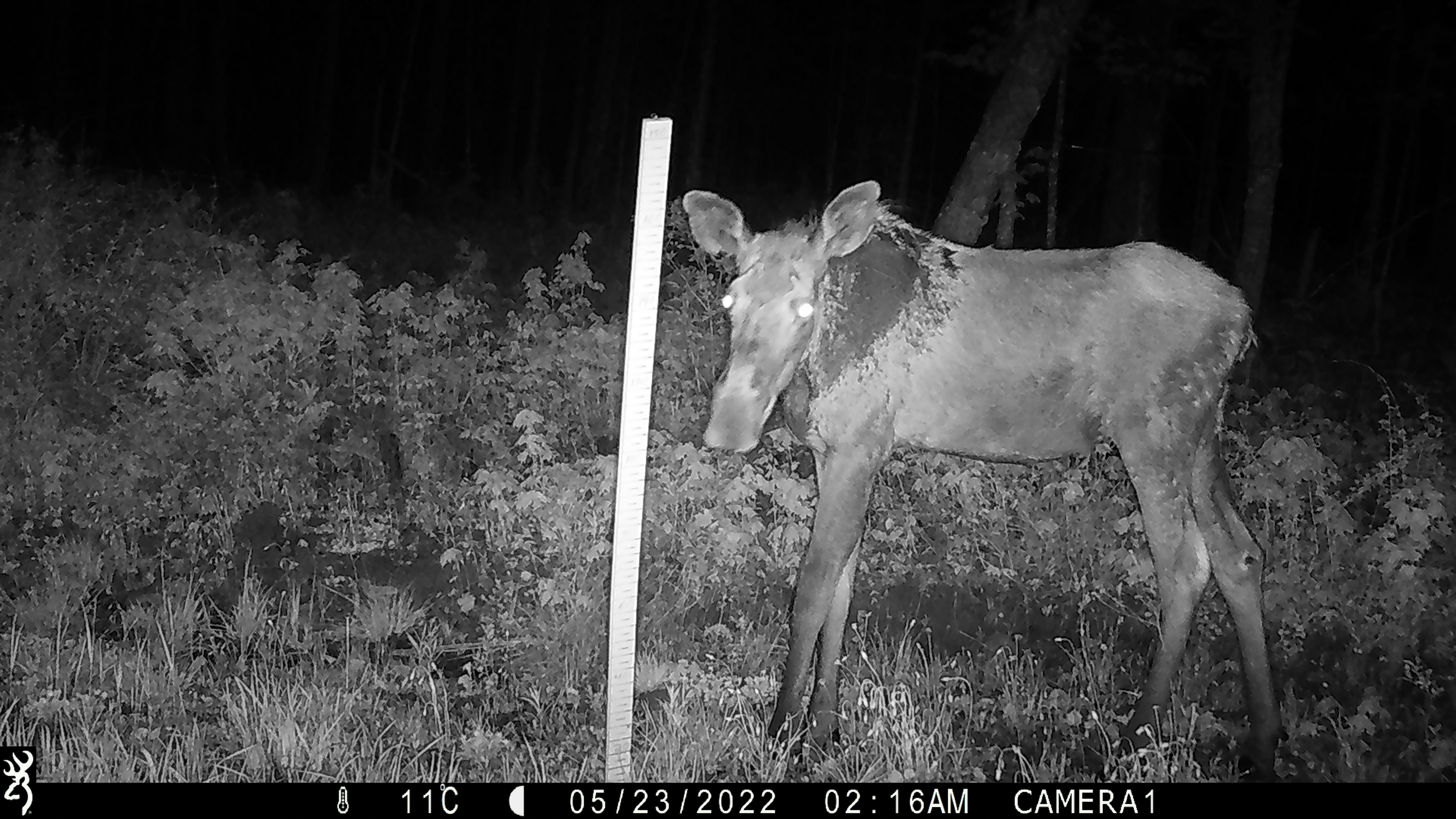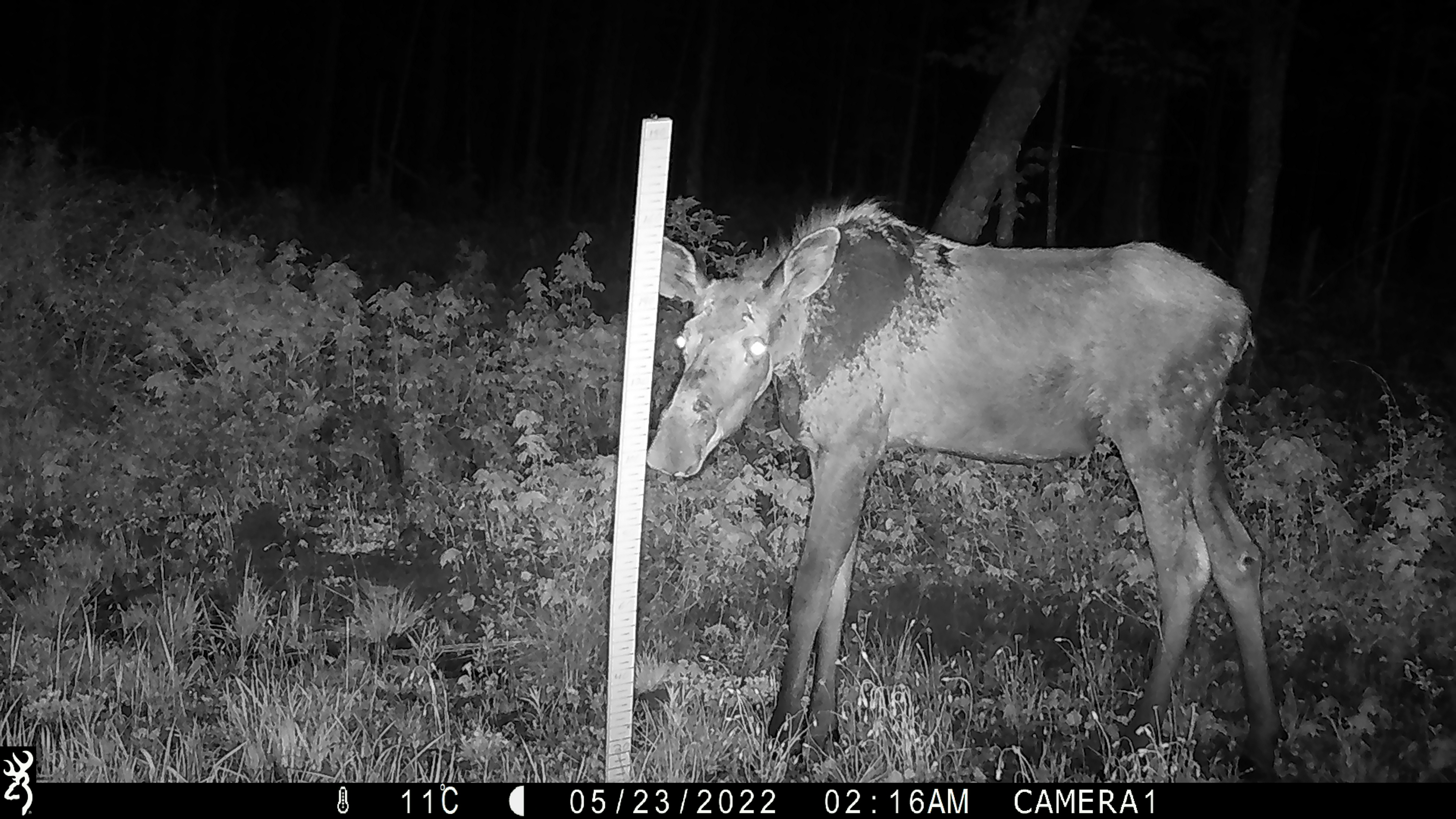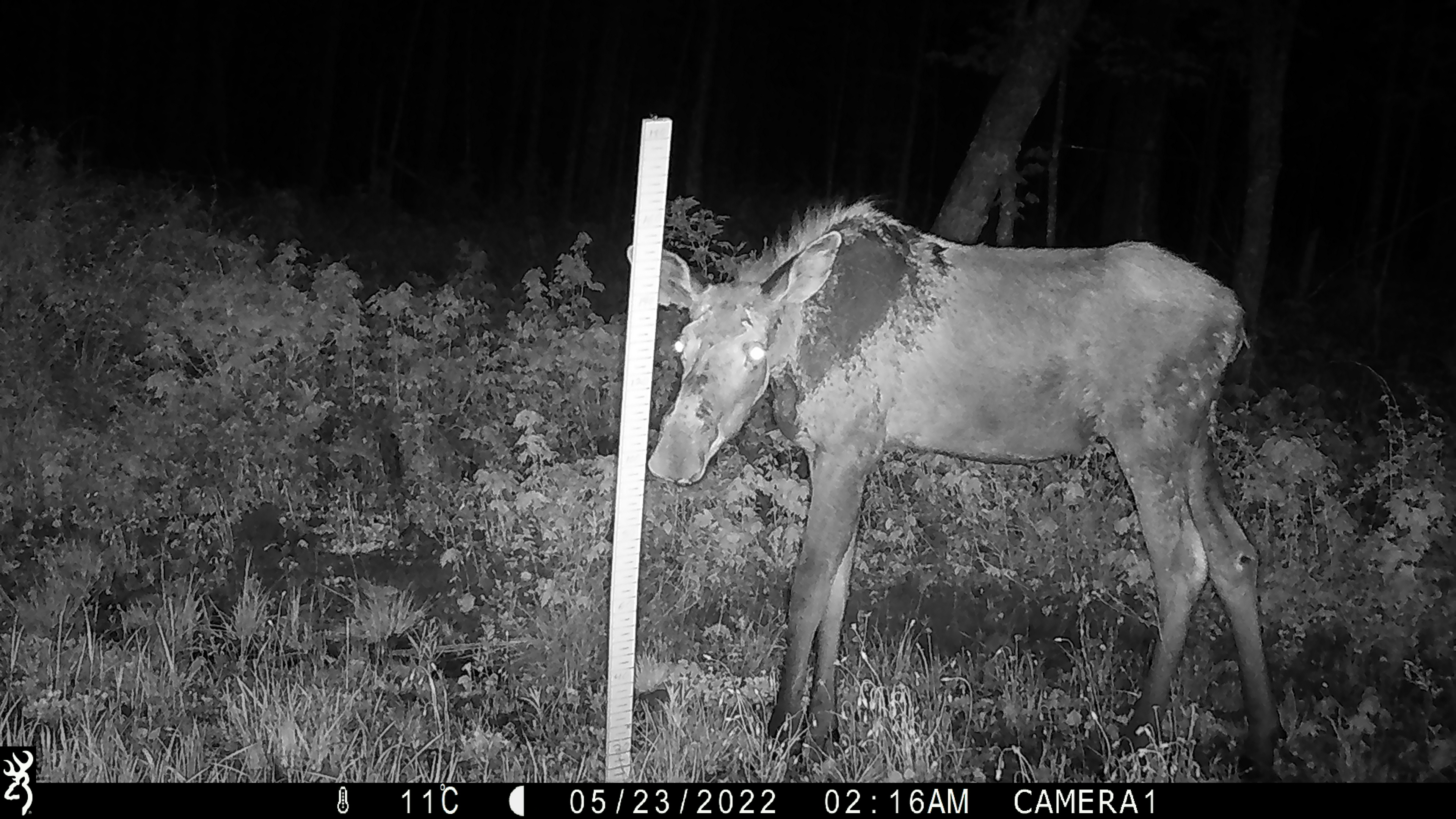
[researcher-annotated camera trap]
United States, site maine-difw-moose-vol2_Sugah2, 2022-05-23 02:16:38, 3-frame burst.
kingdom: Animalia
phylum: Chordata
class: Mammalia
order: Artiodactyla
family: Cervidae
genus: Alces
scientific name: Alces alces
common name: moose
Moose (Alces alces).